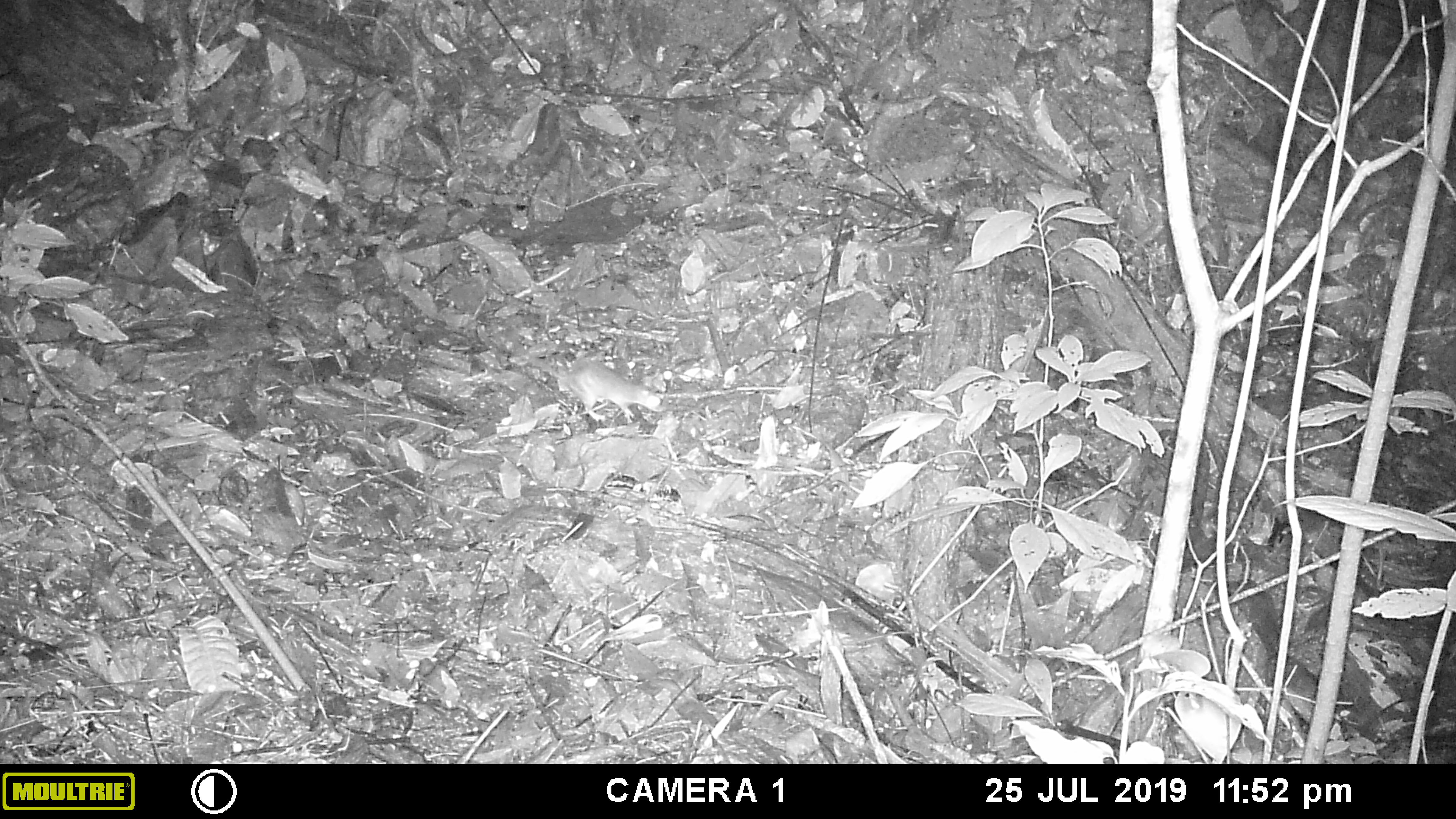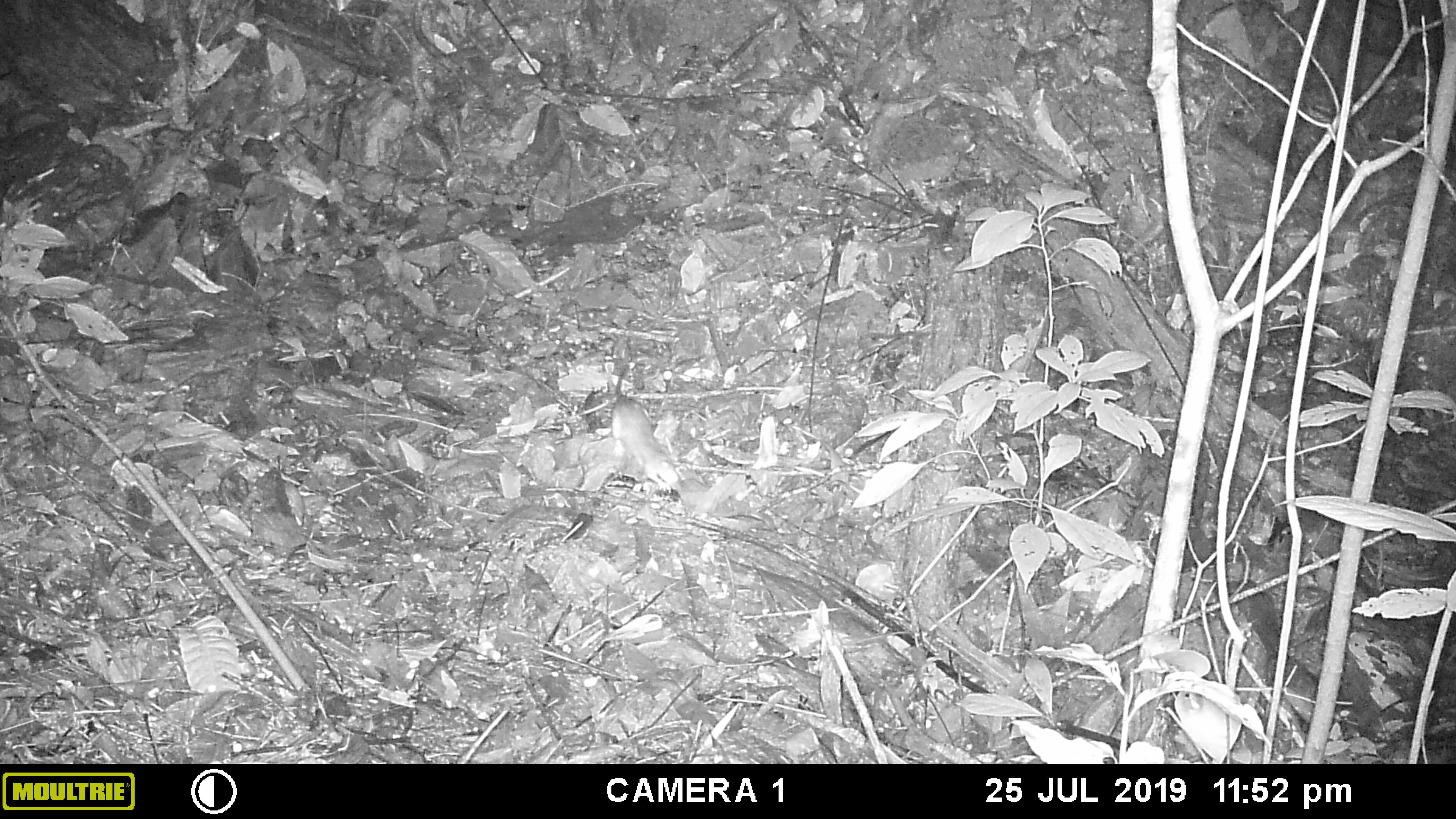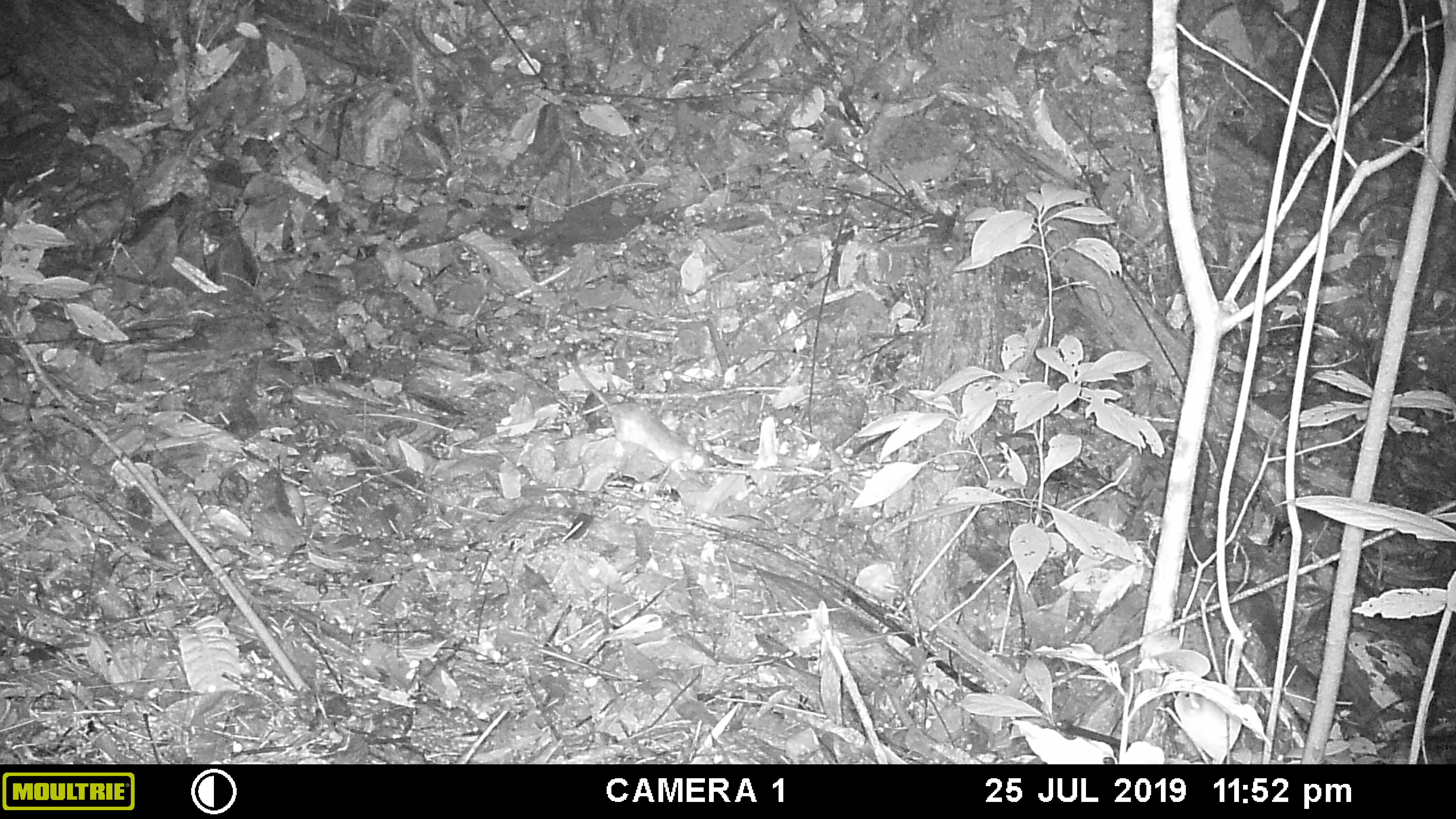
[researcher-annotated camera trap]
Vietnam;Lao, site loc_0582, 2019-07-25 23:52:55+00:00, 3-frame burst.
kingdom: Animalia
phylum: Chordata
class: Mammalia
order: Rodentia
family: Muridae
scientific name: Muridae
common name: old-world mice and rats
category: unidentified murid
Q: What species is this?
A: Unidentified murid (old-world mice and rats) (Muridae).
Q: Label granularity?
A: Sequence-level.